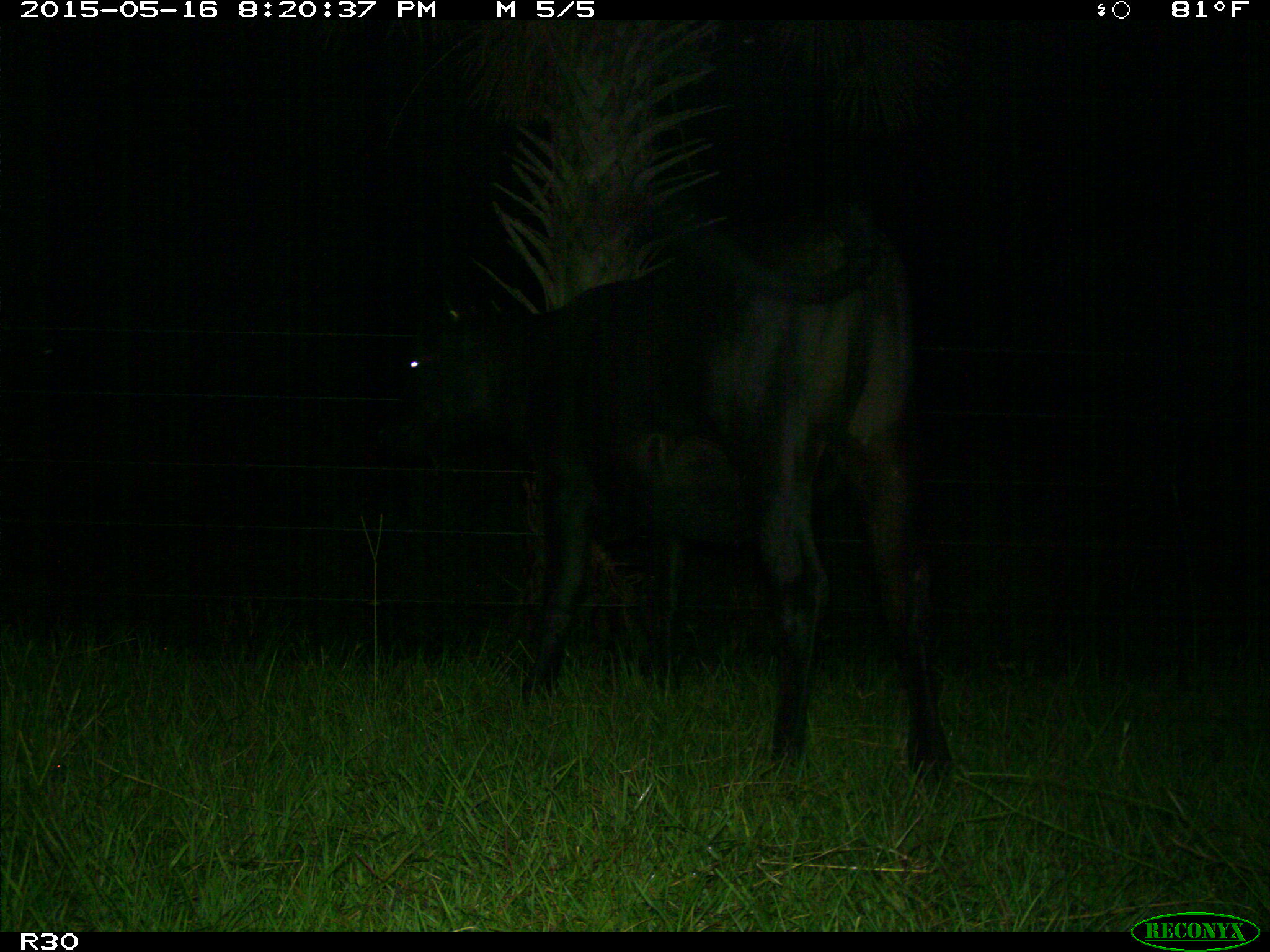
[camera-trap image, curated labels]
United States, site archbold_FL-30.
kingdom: Animalia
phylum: Chordata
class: Mammalia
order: Artiodactyla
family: Bovidae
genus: Bos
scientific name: Bos taurus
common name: domestic cow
Bos taurus (domestic cow).